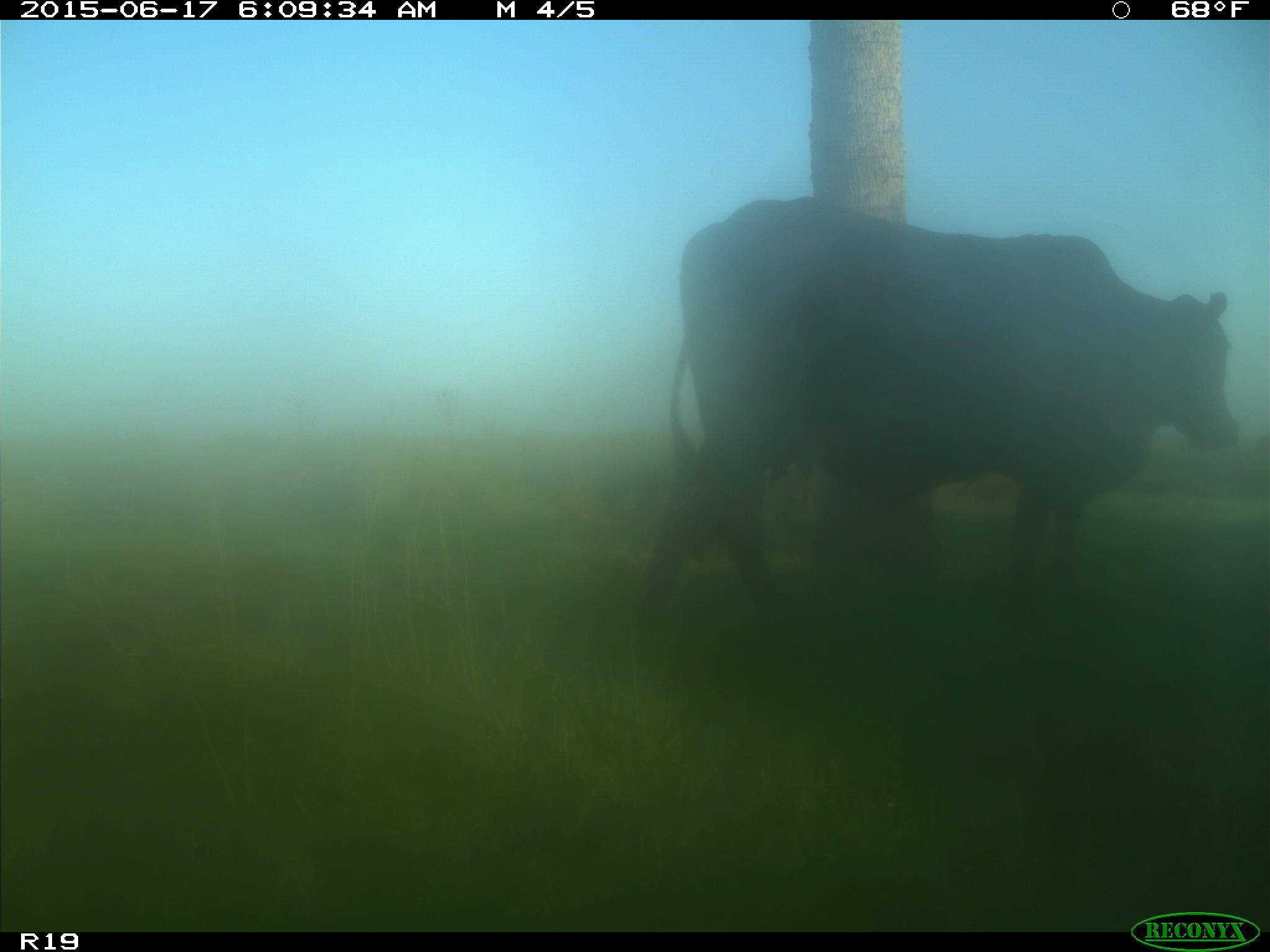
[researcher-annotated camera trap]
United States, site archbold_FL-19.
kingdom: Animalia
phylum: Chordata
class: Mammalia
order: Artiodactyla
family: Bovidae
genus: Bos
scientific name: Bos taurus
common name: domestic cow